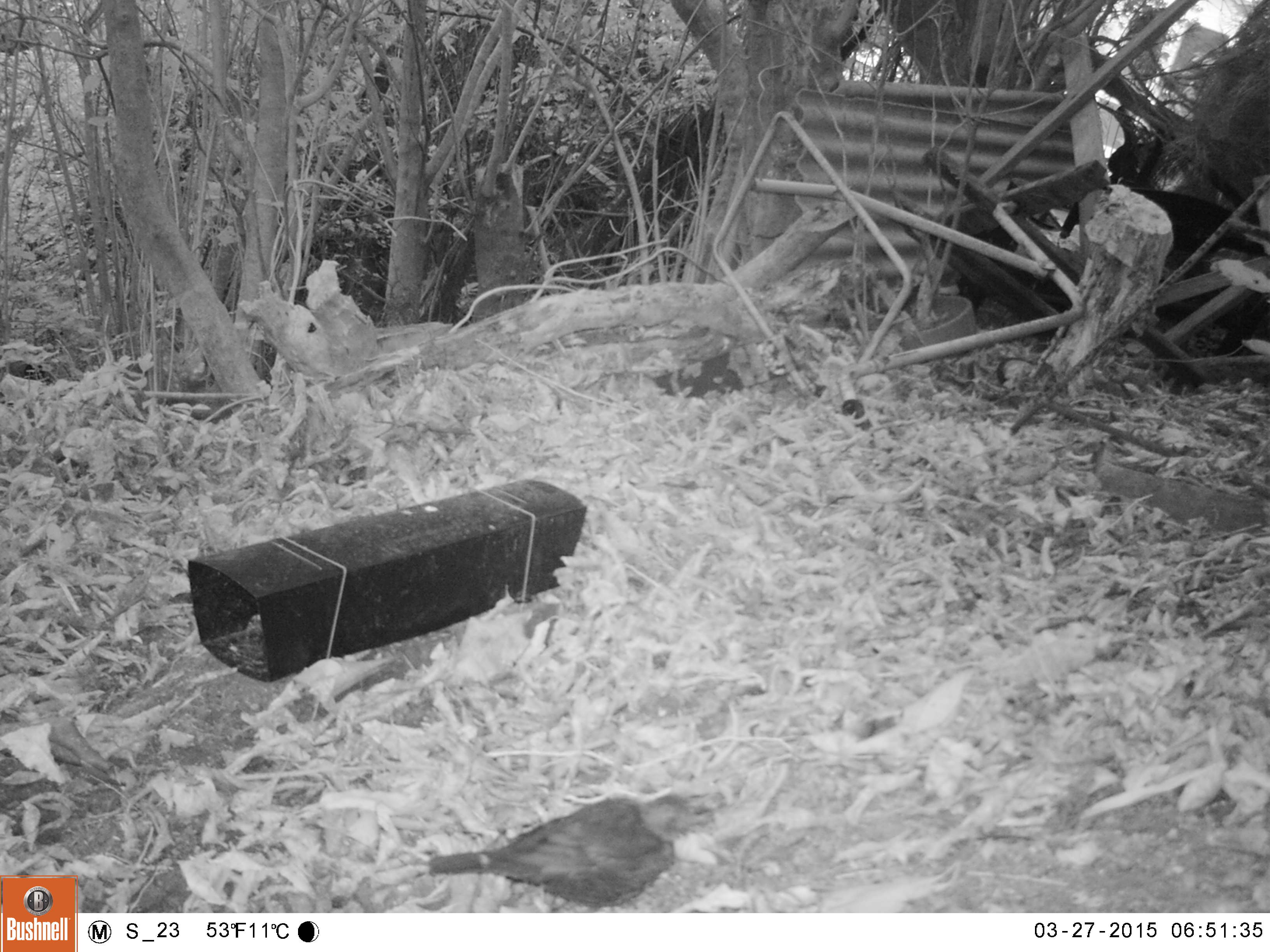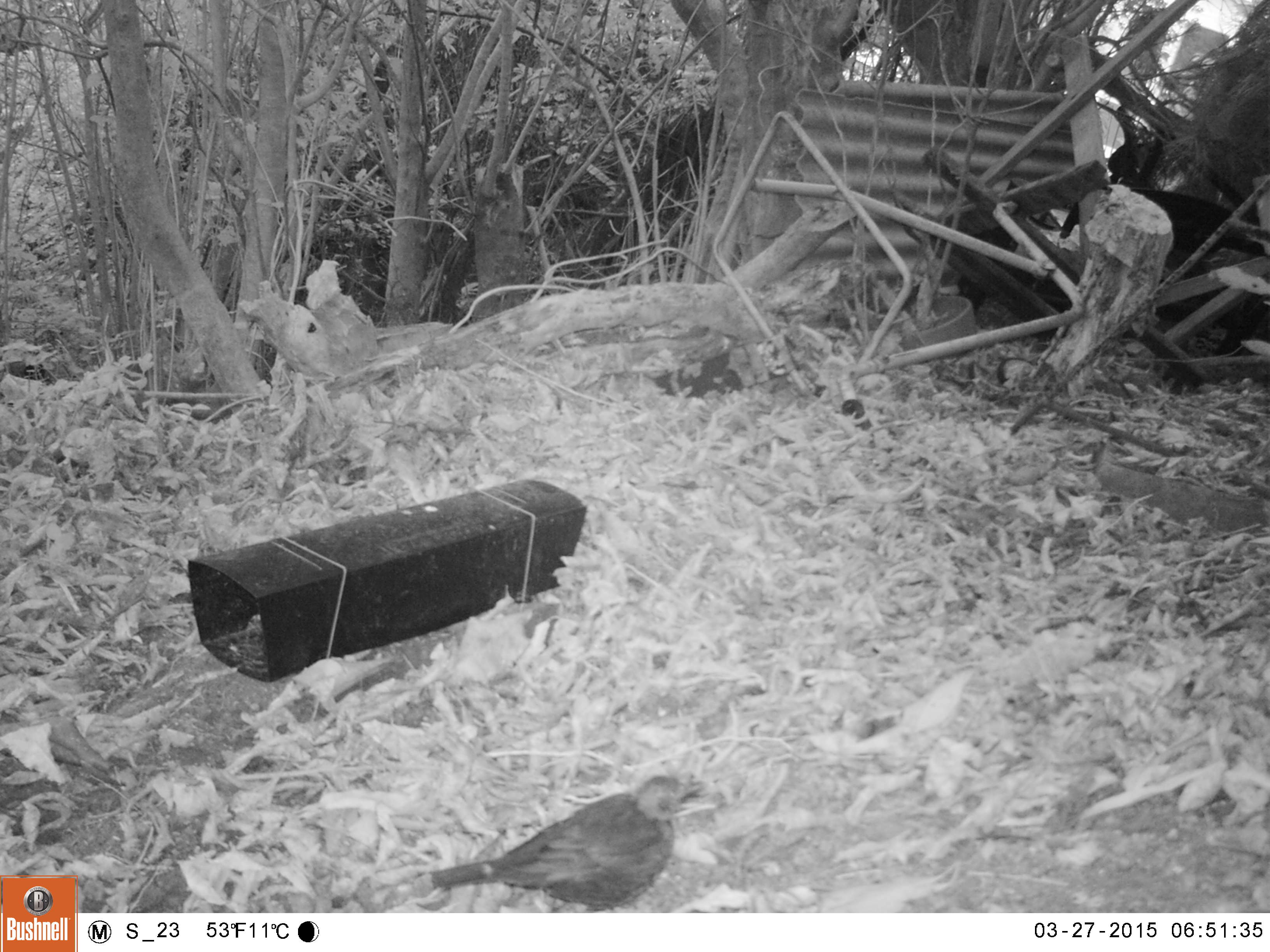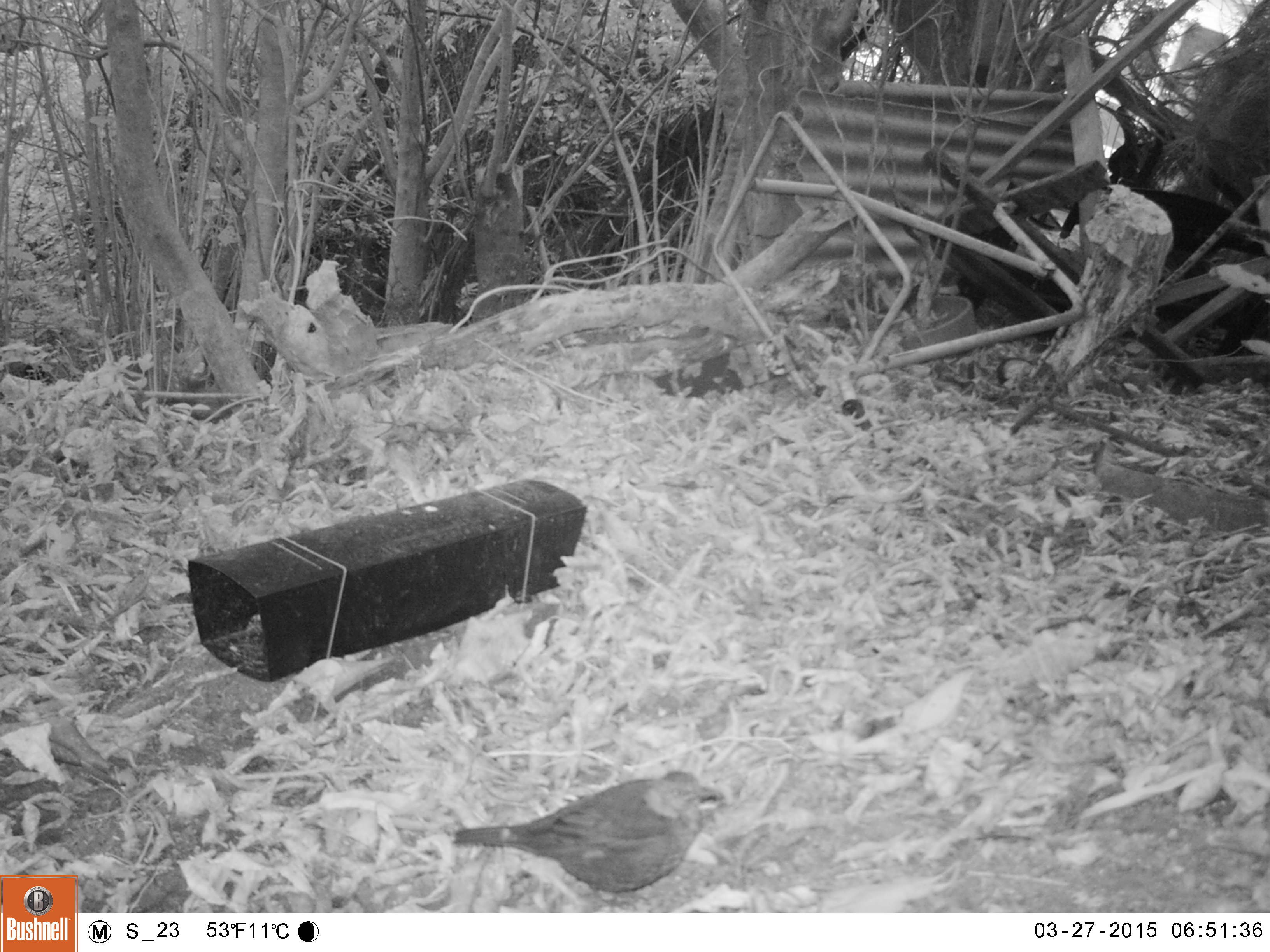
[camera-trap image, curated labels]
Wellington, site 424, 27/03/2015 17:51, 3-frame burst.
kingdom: Animalia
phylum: Chordata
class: Aves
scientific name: Aves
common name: bird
Bird (Aves).